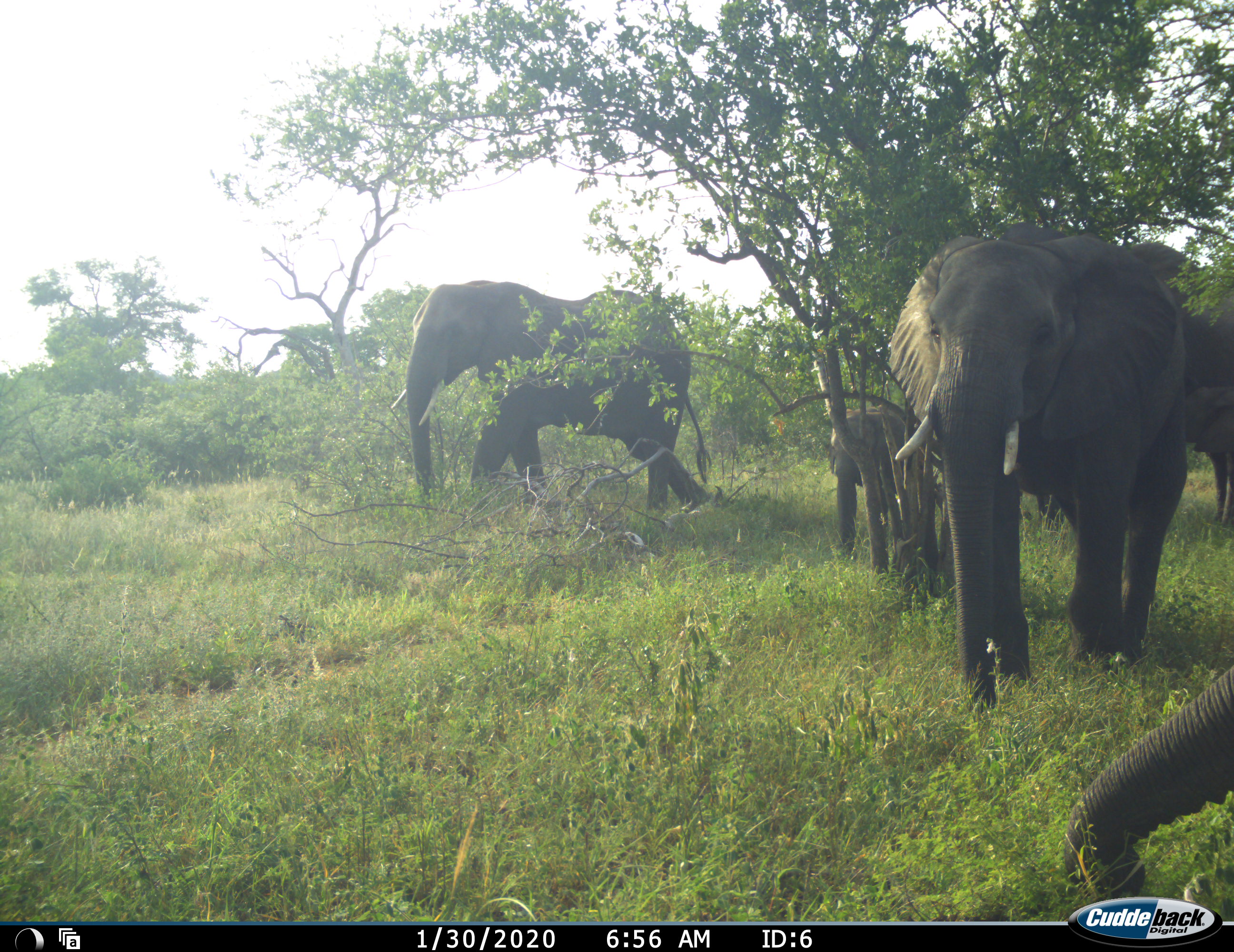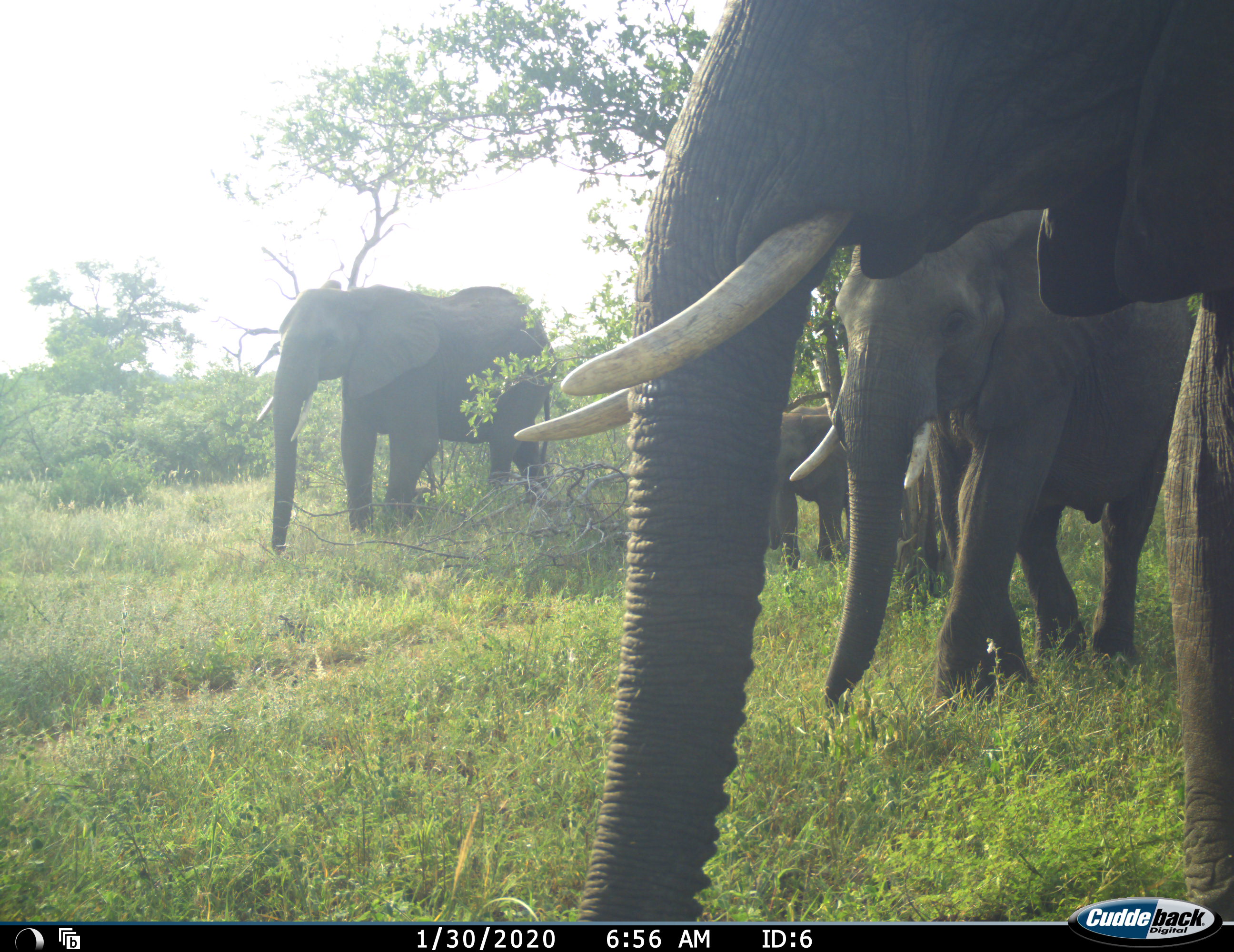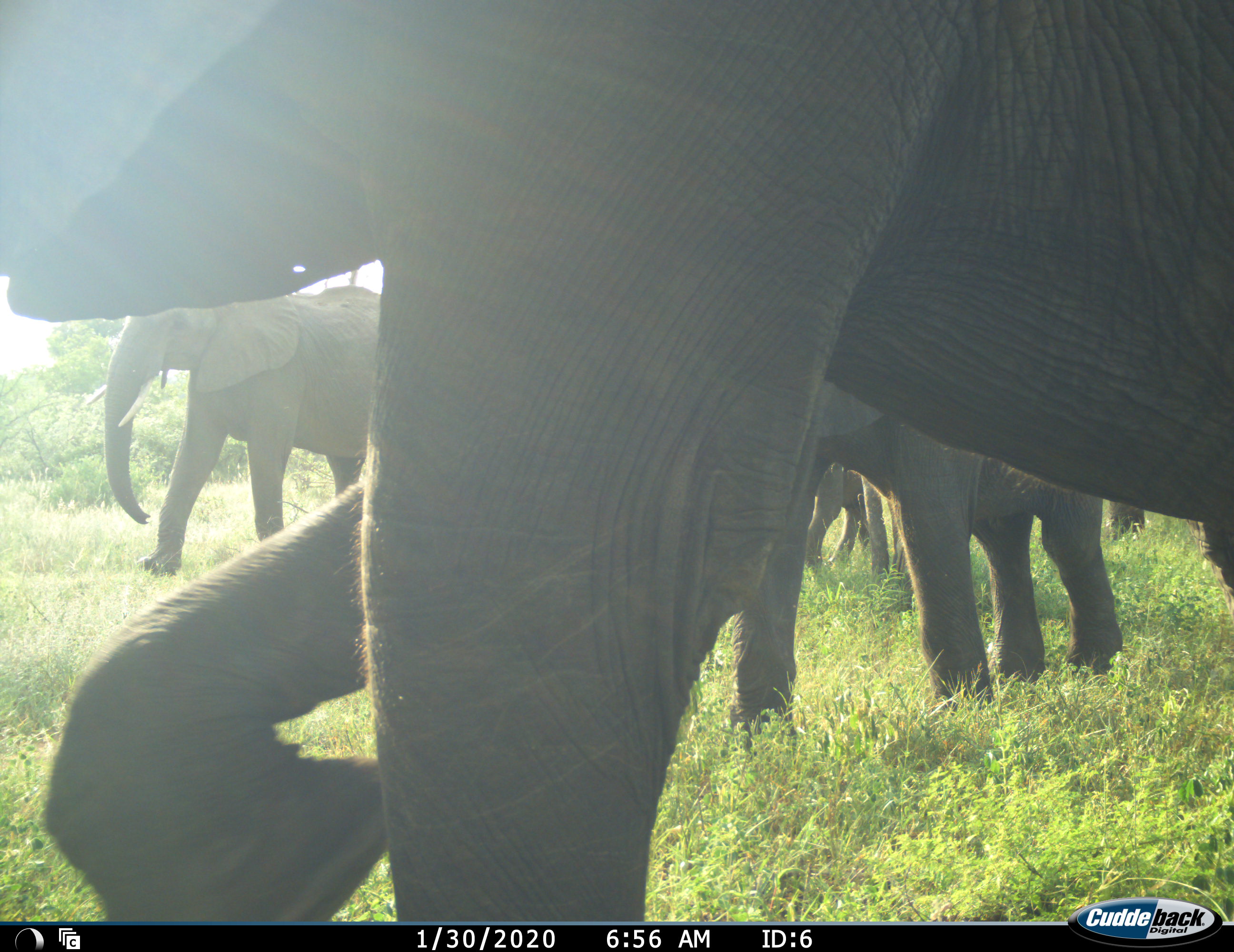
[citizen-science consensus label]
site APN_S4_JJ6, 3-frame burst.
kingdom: Animalia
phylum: Chordata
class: Mammalia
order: Proboscidea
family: Elephantidae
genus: Loxodonta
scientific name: Loxodonta africana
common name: african bush elephant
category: elephant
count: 5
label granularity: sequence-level